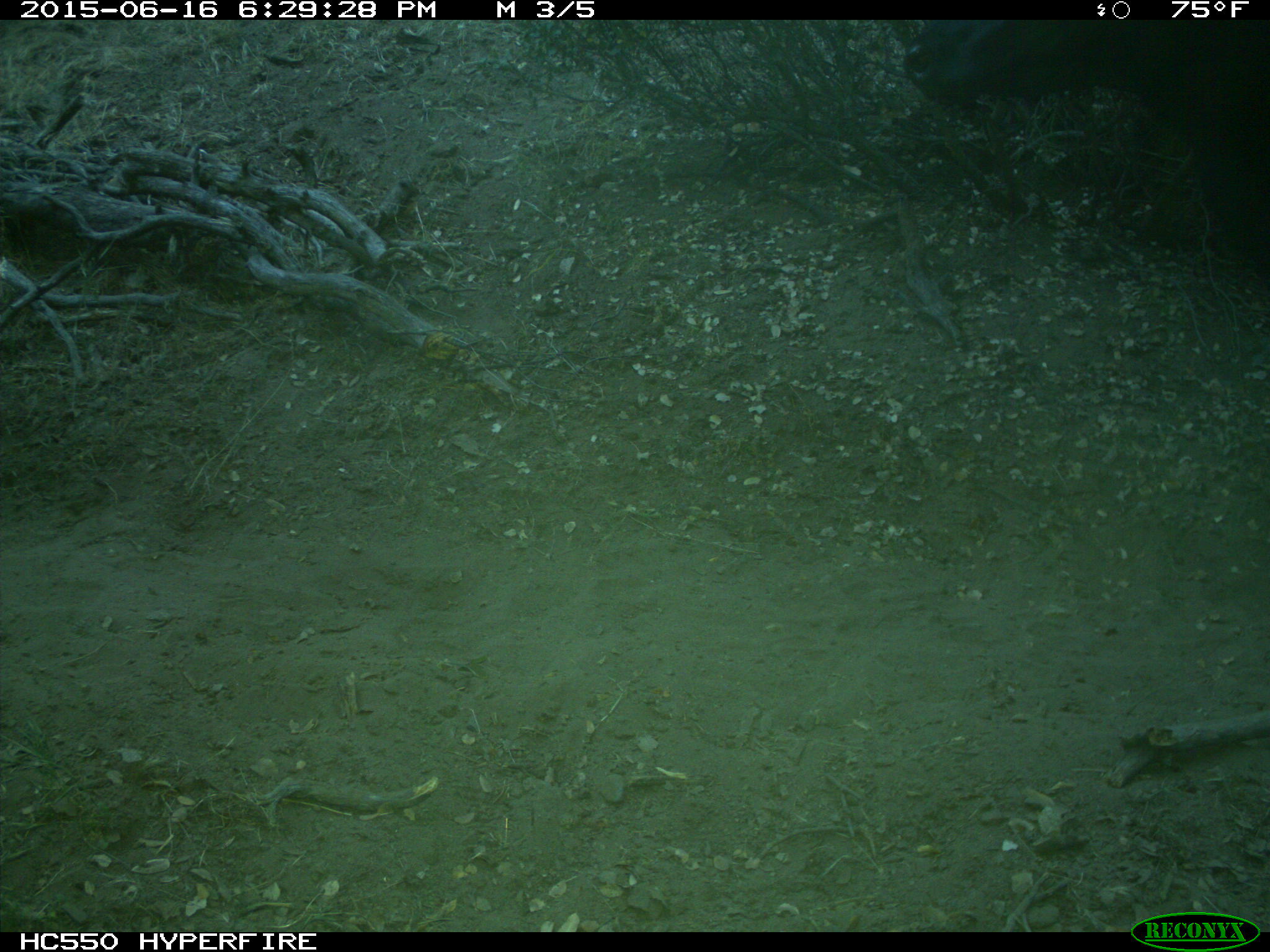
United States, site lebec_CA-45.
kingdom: Animalia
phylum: Chordata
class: Mammalia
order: Artiodactyla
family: Bovidae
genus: Bos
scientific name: Bos taurus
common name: domestic cow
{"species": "Bos taurus (domestic cow)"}